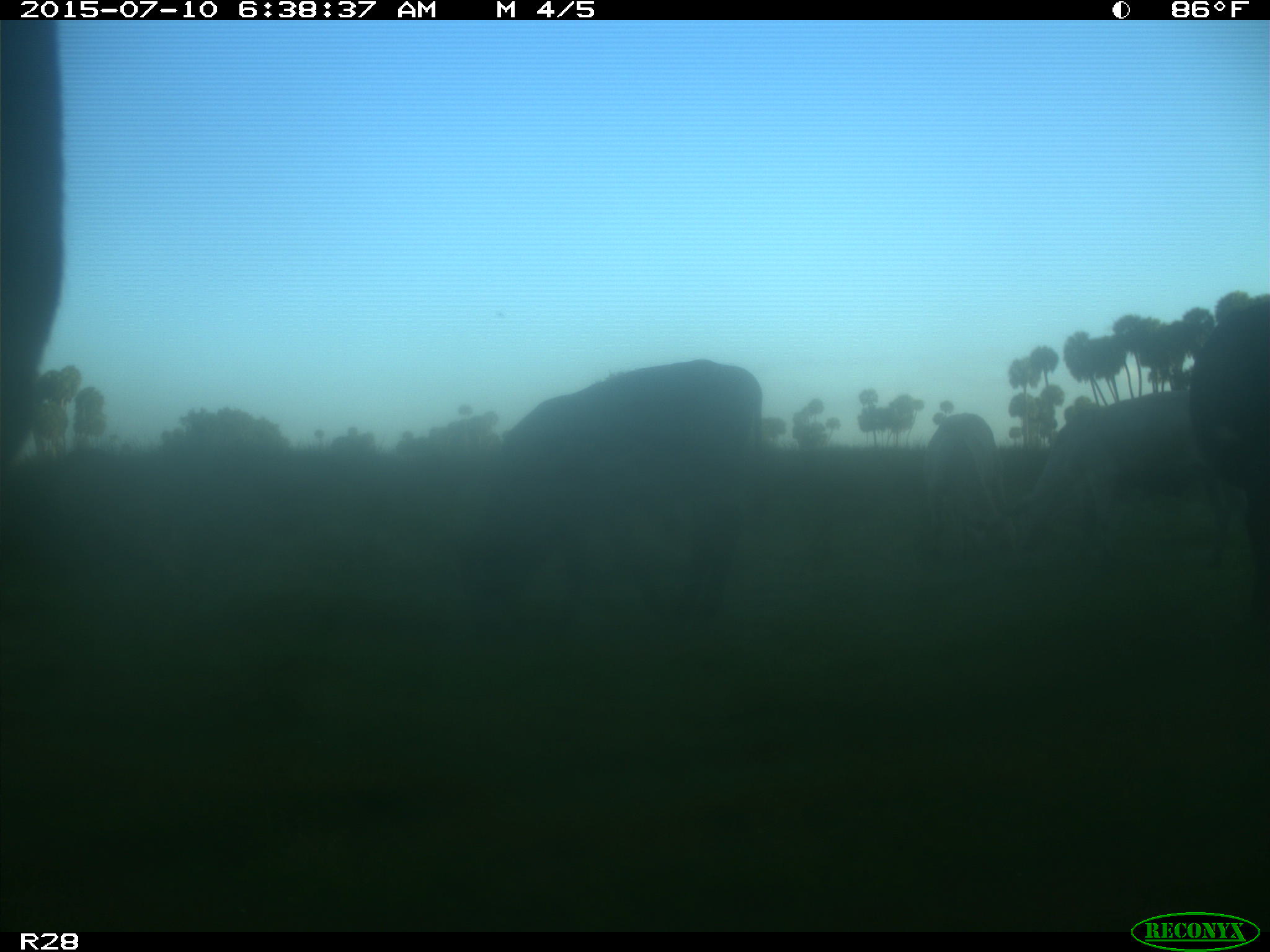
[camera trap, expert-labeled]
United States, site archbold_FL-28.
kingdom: Animalia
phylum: Chordata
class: Mammalia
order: Artiodactyla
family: Bovidae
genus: Bos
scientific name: Bos taurus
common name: domestic cow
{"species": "Bos taurus (domestic cow)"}